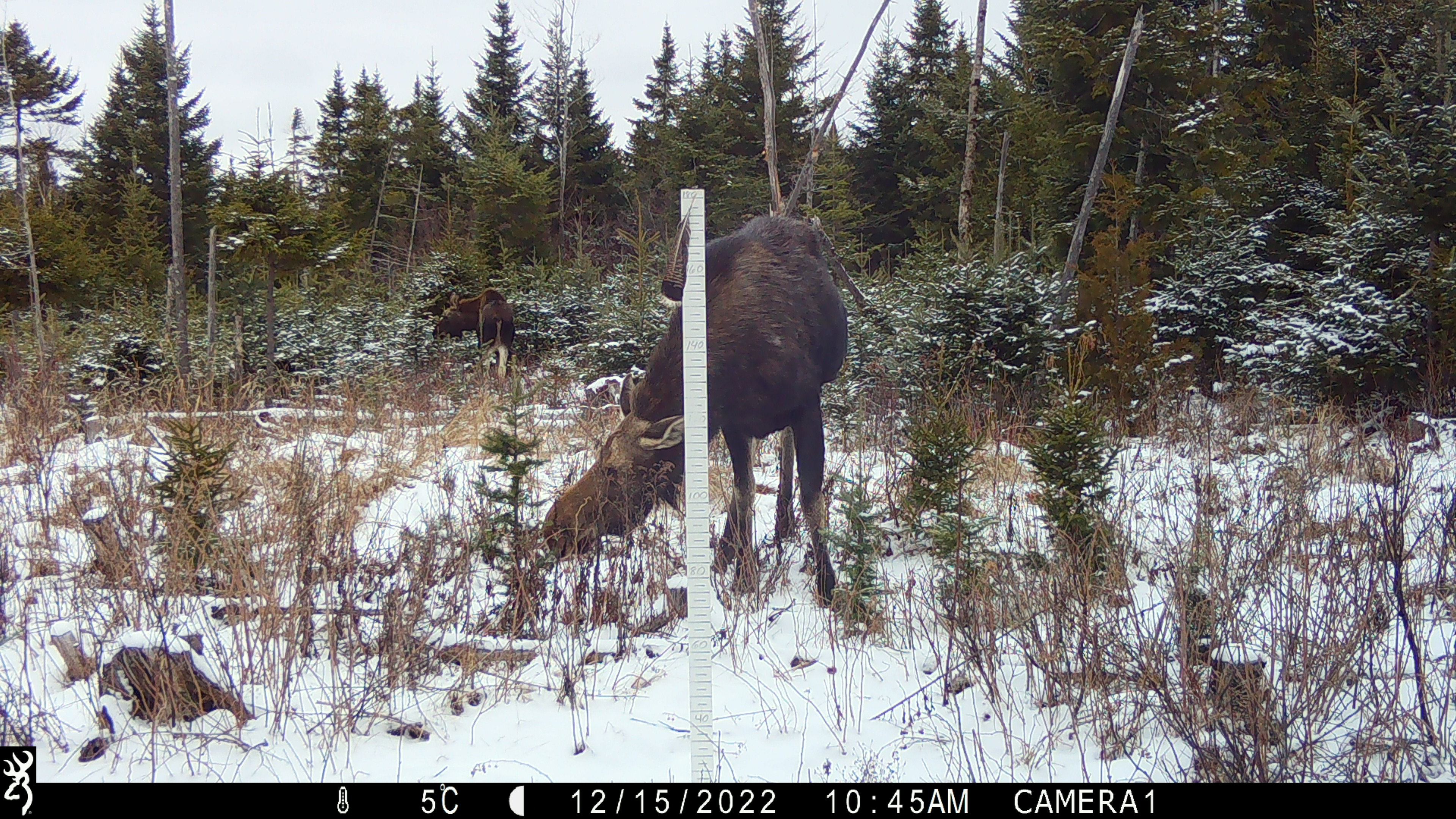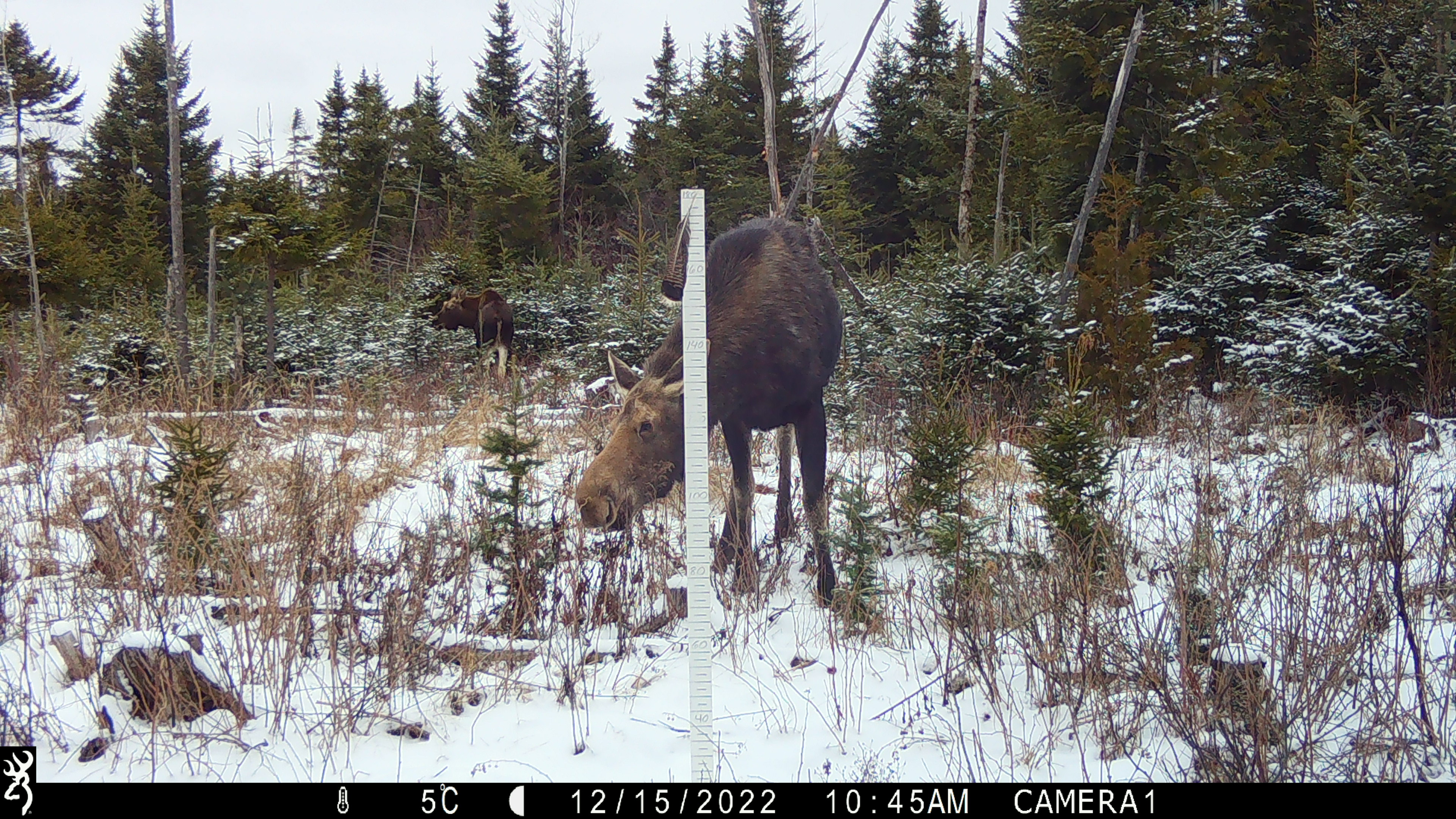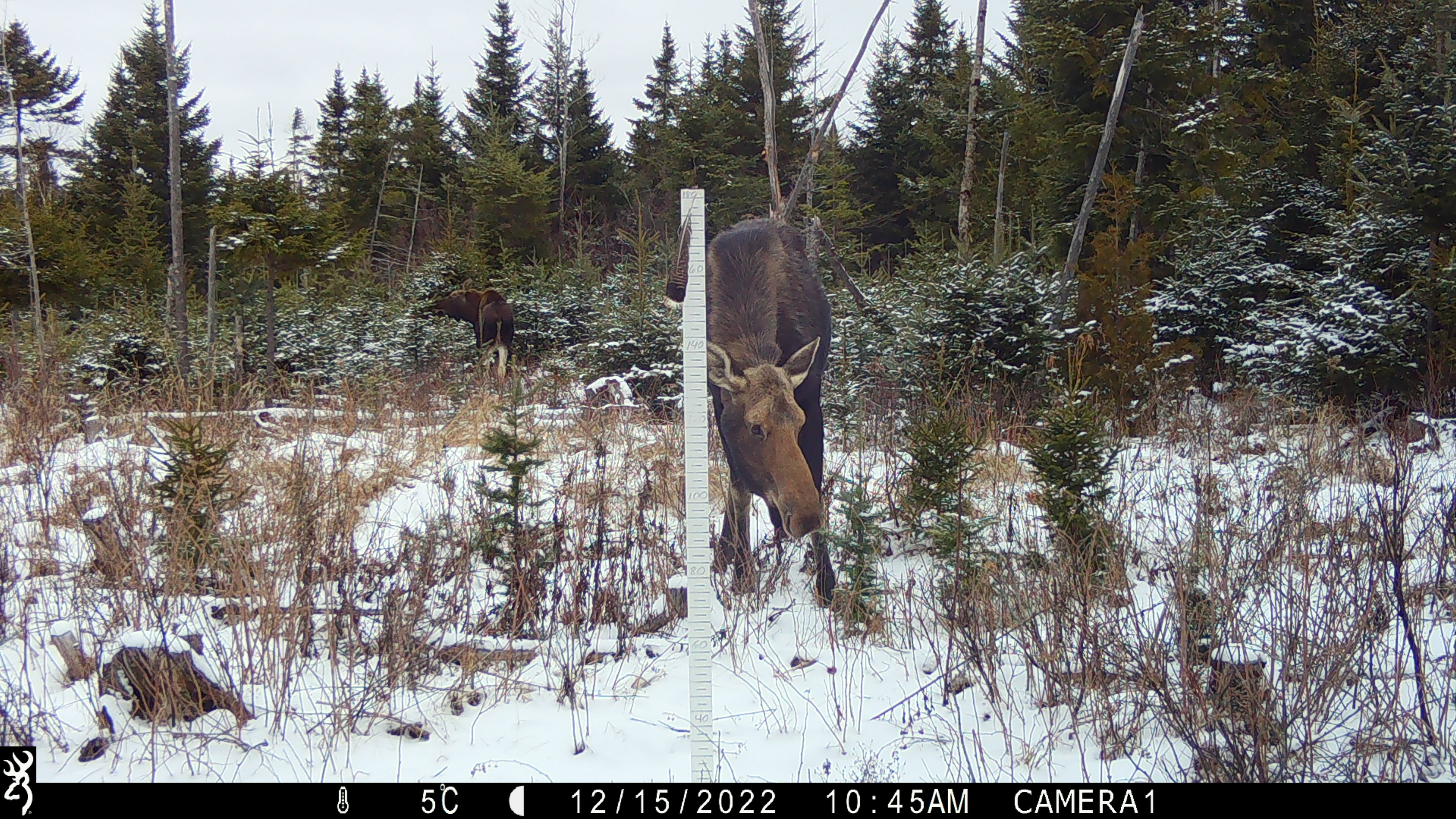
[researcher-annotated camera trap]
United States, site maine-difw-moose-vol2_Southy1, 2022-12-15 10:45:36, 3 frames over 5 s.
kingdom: Animalia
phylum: Chordata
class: Mammalia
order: Artiodactyla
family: Cervidae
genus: Alces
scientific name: Alces alces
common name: moose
Moose (Alces alces).